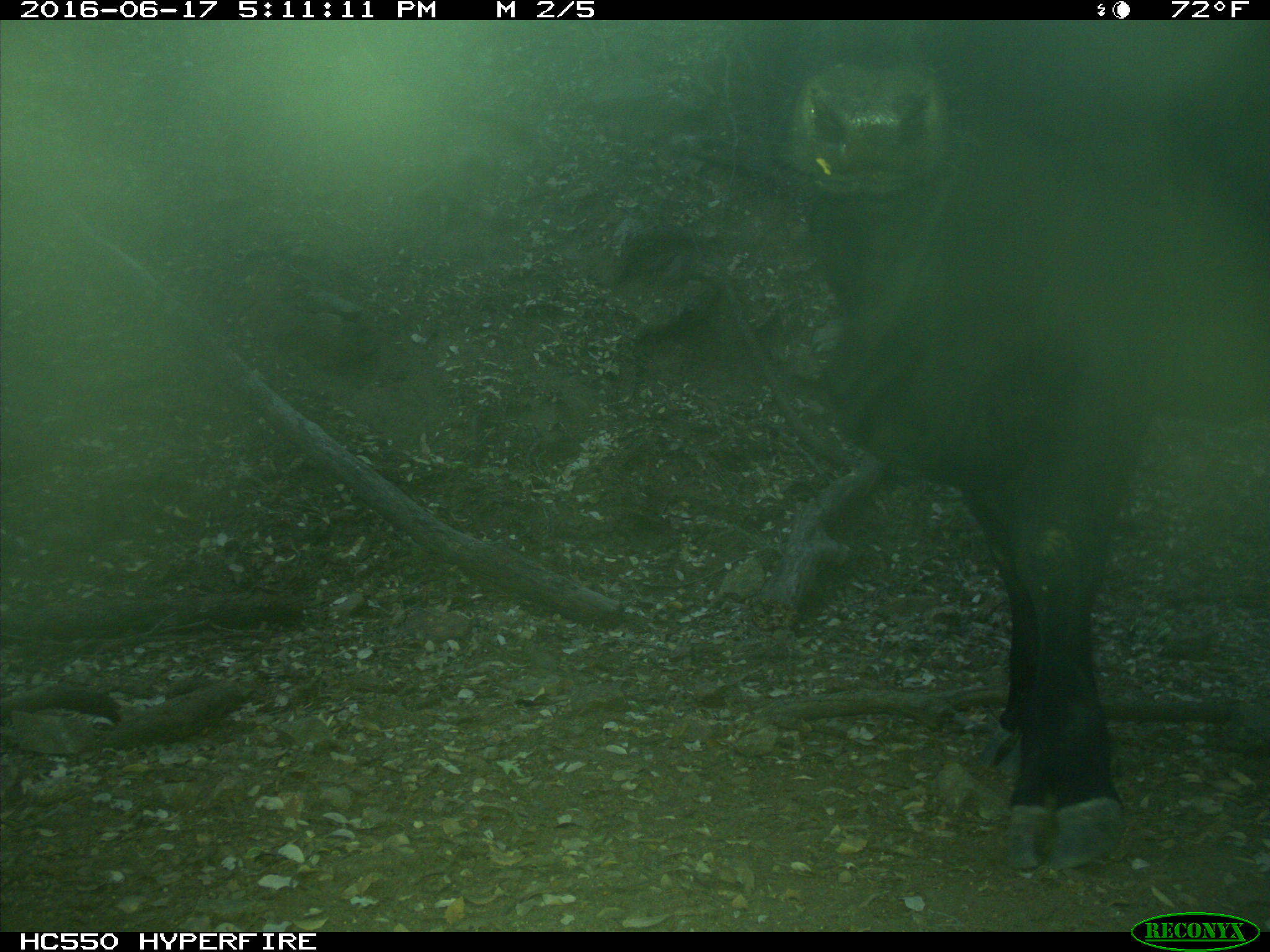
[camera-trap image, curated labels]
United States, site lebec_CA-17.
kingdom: Animalia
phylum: Chordata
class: Mammalia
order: Artiodactyla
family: Bovidae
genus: Bos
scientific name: Bos taurus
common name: domestic cow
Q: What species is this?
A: Bos taurus (domestic cow).